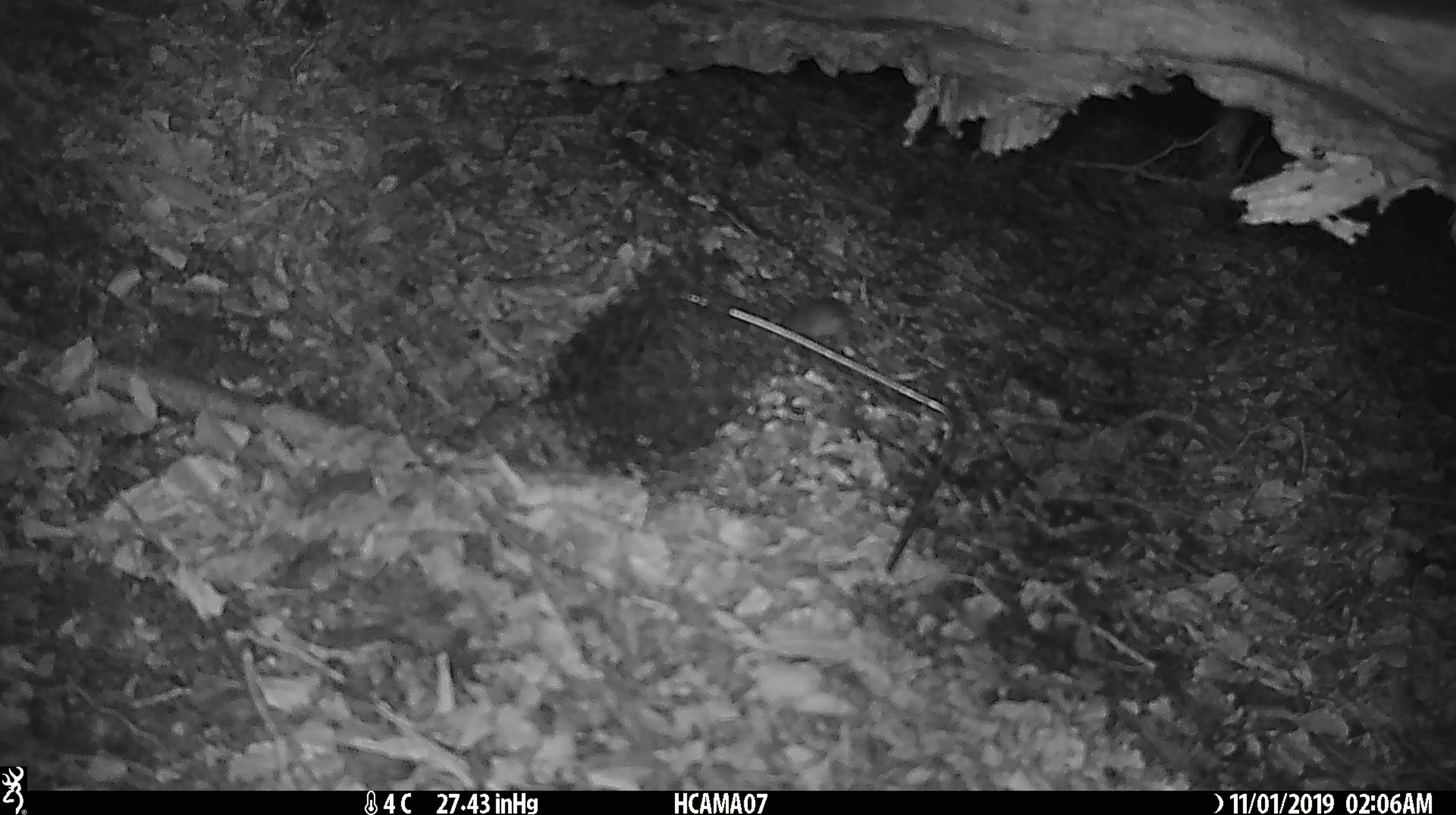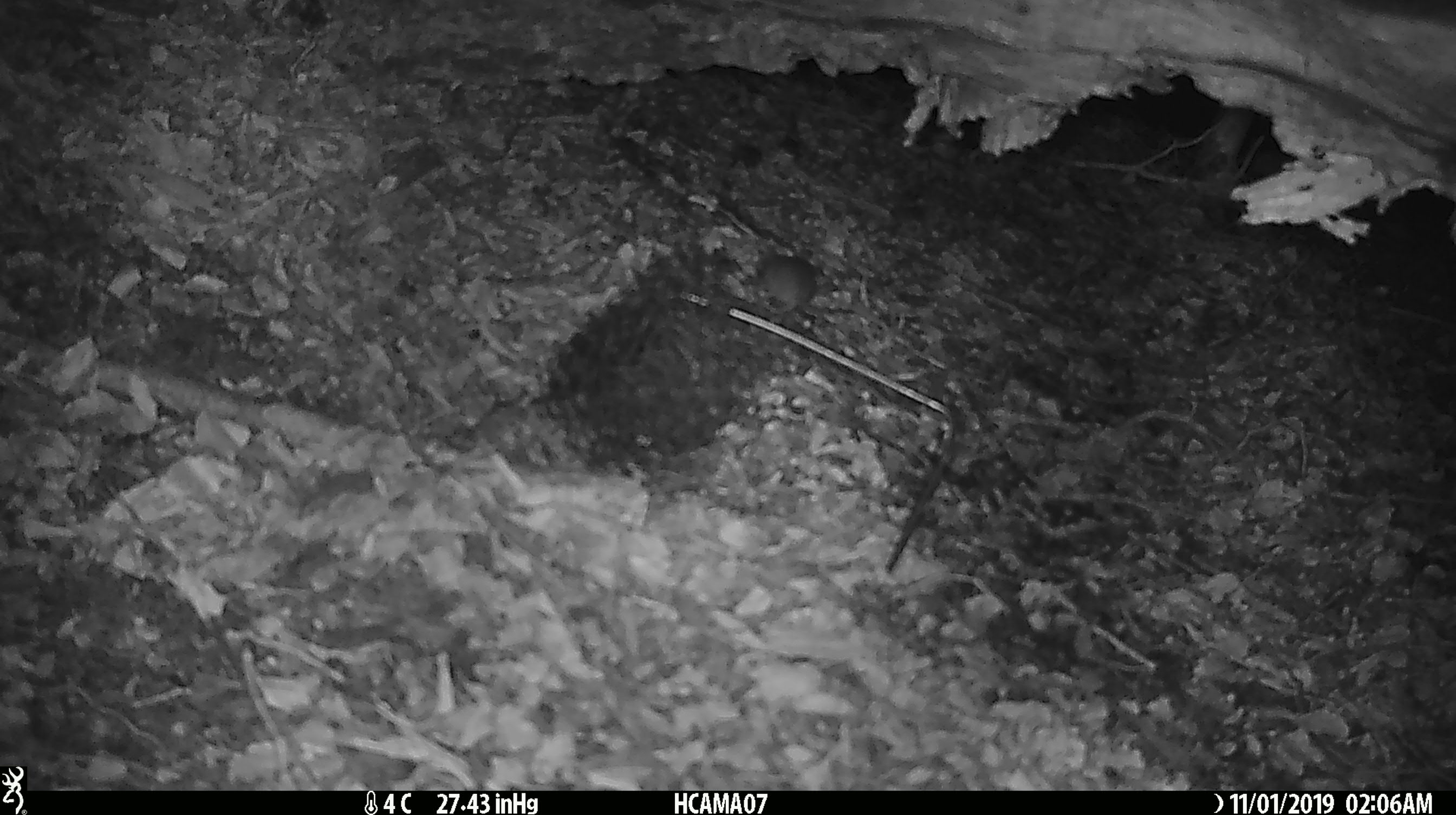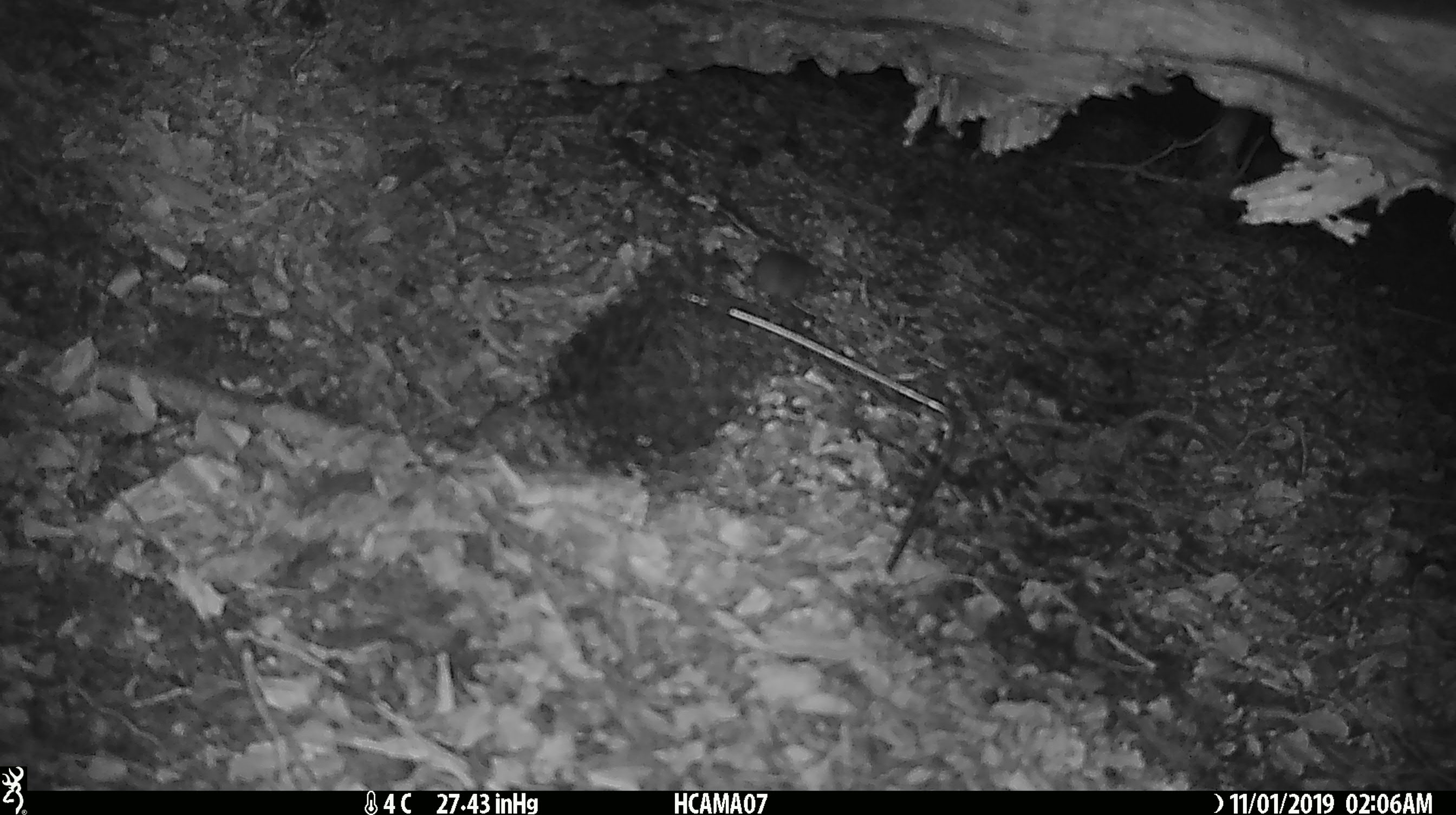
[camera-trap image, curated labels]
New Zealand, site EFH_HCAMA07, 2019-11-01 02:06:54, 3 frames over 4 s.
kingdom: Animalia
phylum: Chordata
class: Mammalia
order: Rodentia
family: Muridae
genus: Mus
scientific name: Mus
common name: mouse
Mouse (Mus).